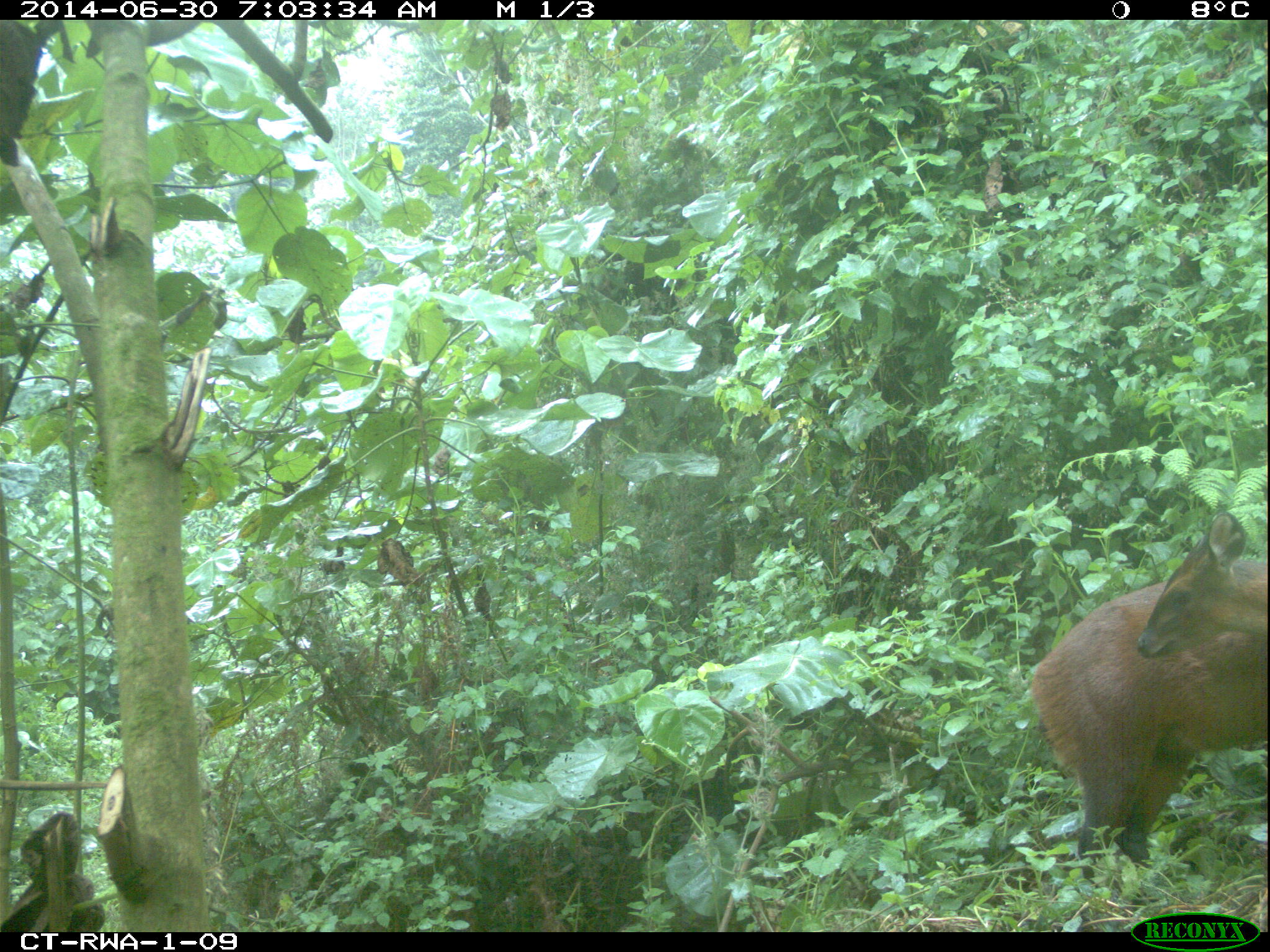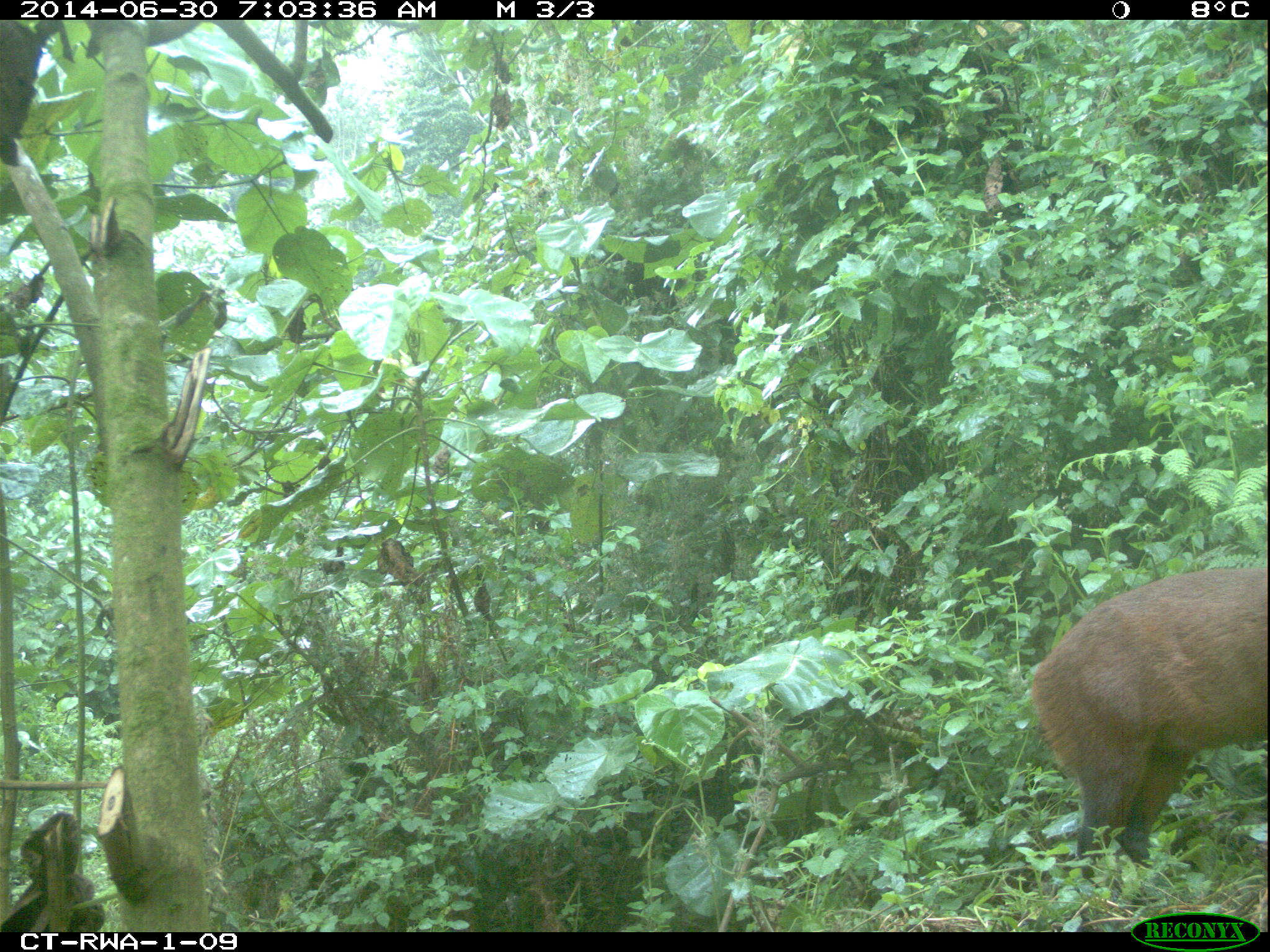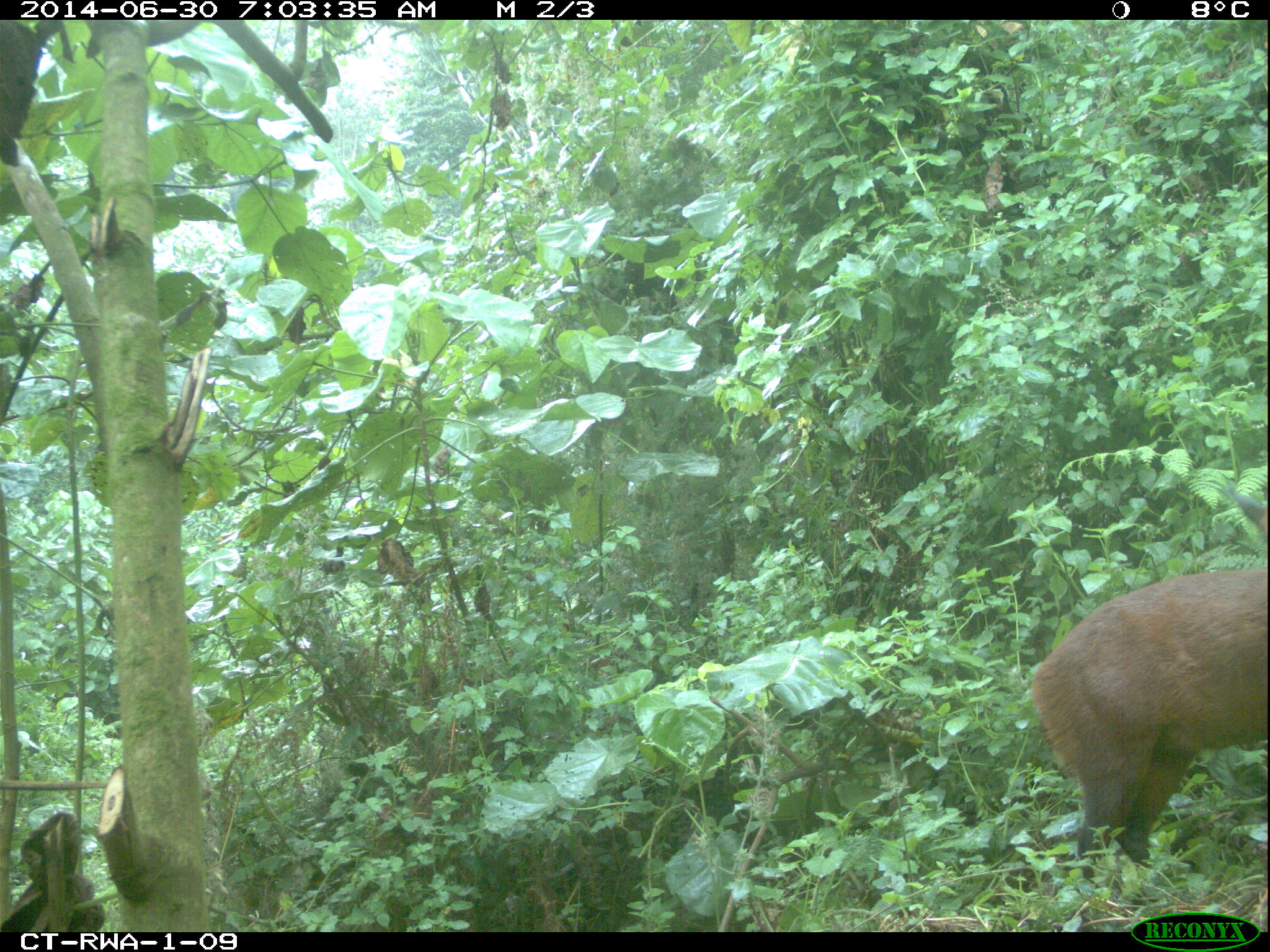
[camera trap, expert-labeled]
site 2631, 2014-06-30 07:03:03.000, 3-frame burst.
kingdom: Animalia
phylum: Chordata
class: Mammalia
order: Artiodactyla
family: Bovidae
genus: Cephalophus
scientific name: Cephalophus nigrifrons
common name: black-fronted duiker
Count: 1.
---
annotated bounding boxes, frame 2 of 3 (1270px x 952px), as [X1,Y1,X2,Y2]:
cephalophus nigrifrons: [1028,564,1267,906]